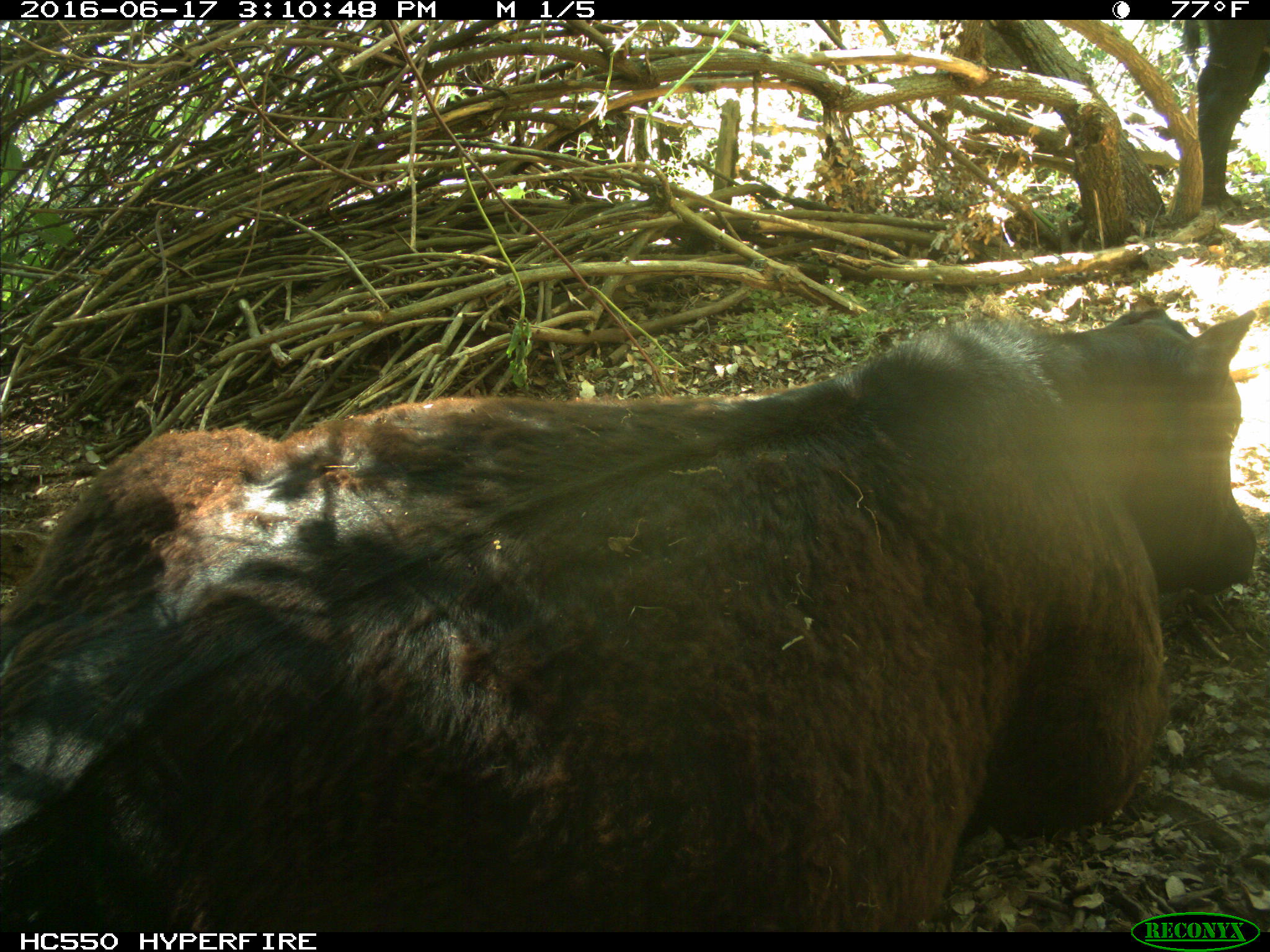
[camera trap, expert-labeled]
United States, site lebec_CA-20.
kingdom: Animalia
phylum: Chordata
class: Mammalia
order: Artiodactyla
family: Bovidae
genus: Bos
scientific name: Bos taurus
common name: domestic cow